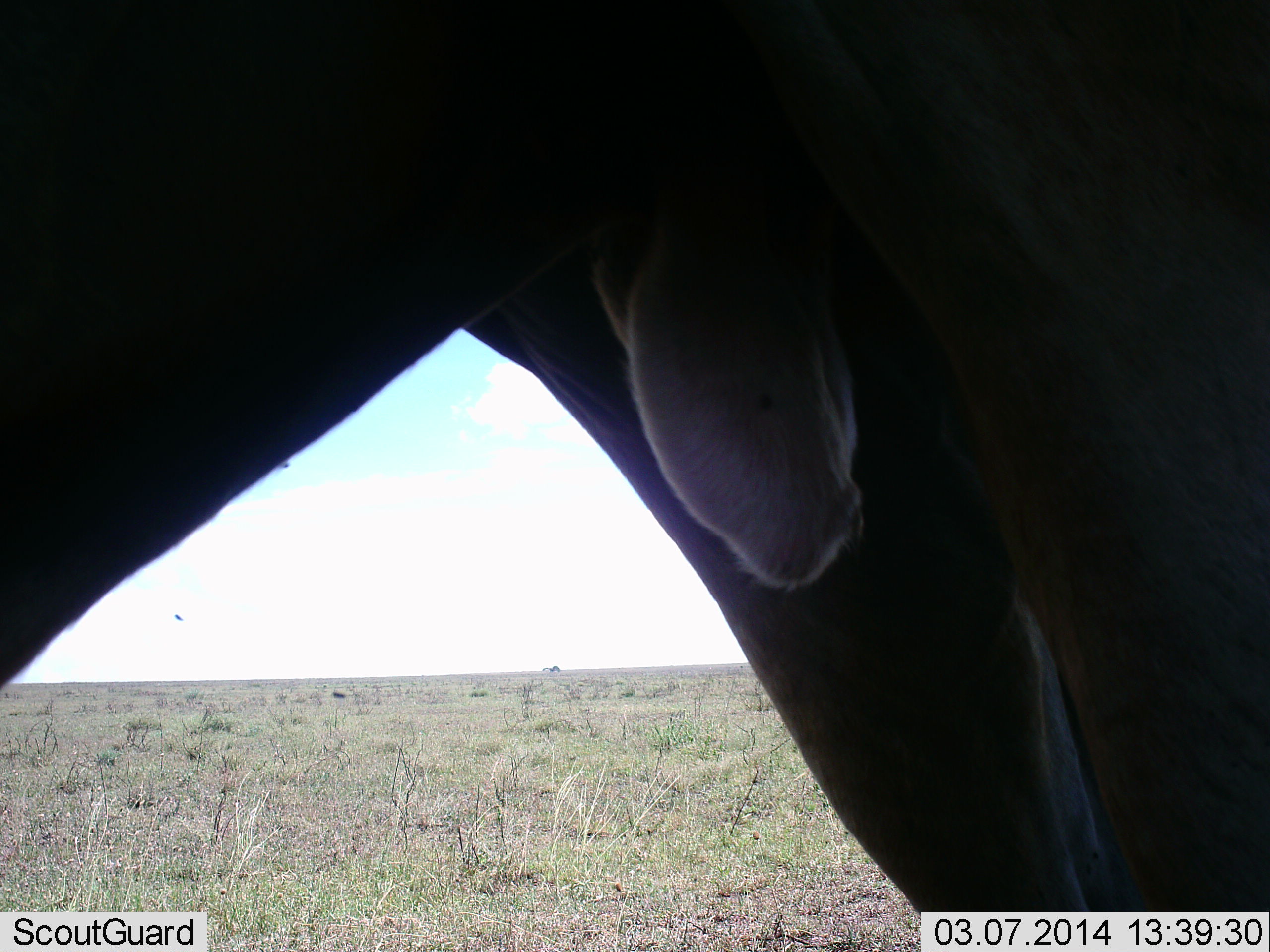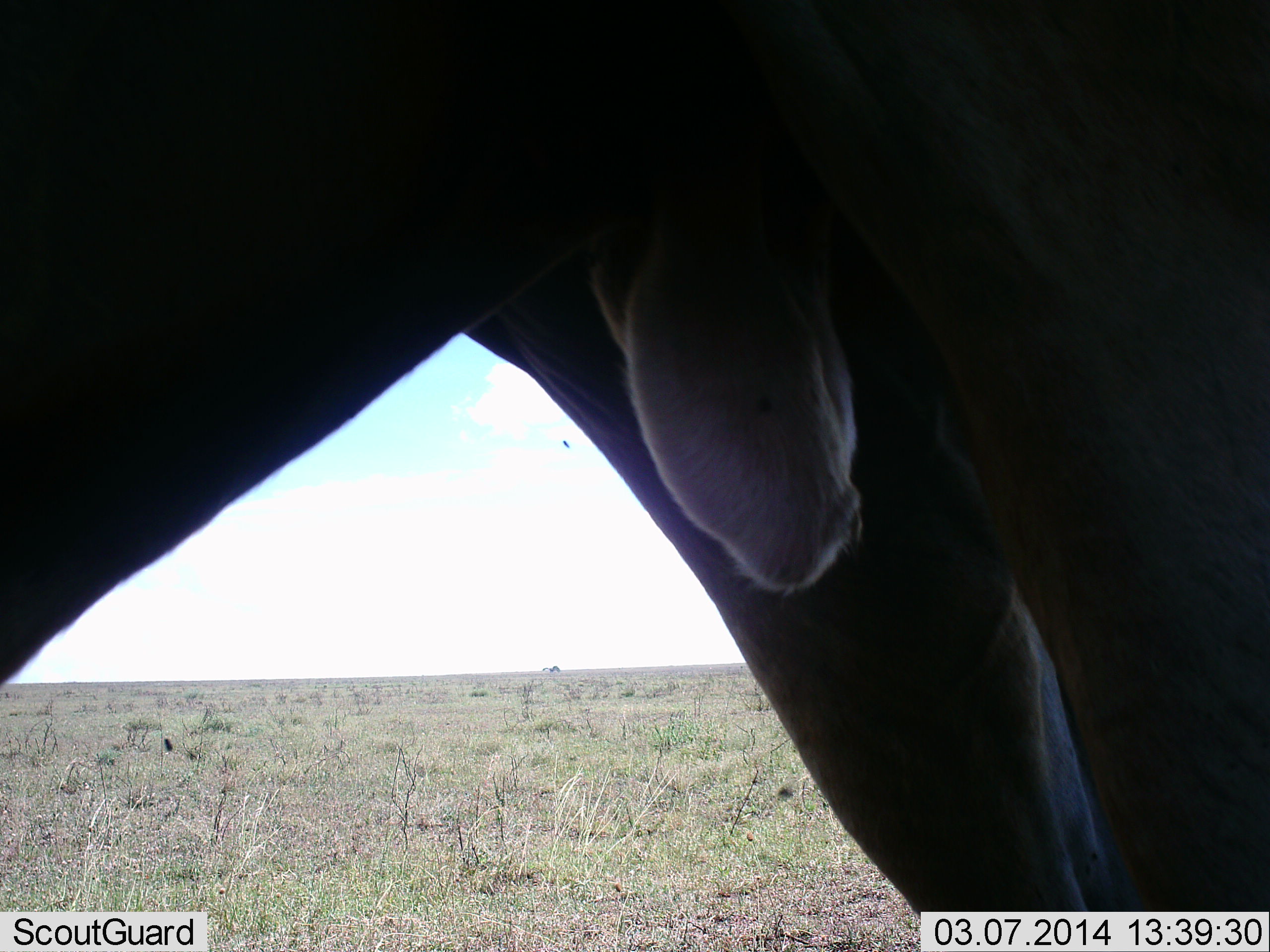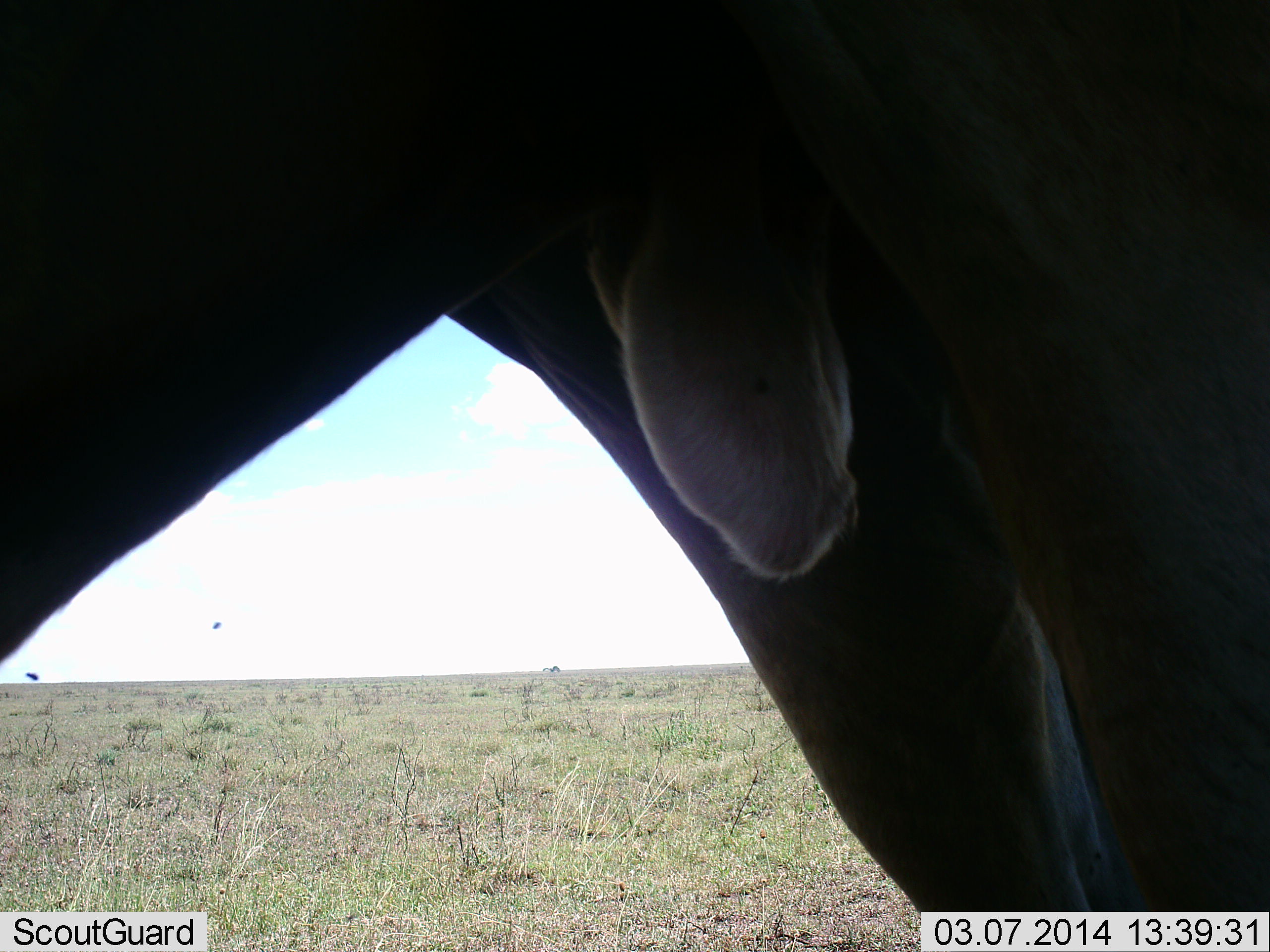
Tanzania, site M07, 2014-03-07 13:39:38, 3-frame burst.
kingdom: Animalia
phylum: Chordata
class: Mammalia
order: Artiodactyla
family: Bovidae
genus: Connochaetes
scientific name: Connochaetes taurinus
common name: blue wildebeest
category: wildebeest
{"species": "wildebeest (blue wildebeest) (Connochaetes taurinus)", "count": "1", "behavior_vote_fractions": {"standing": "80%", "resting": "0%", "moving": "0%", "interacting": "20%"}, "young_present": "0%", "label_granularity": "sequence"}